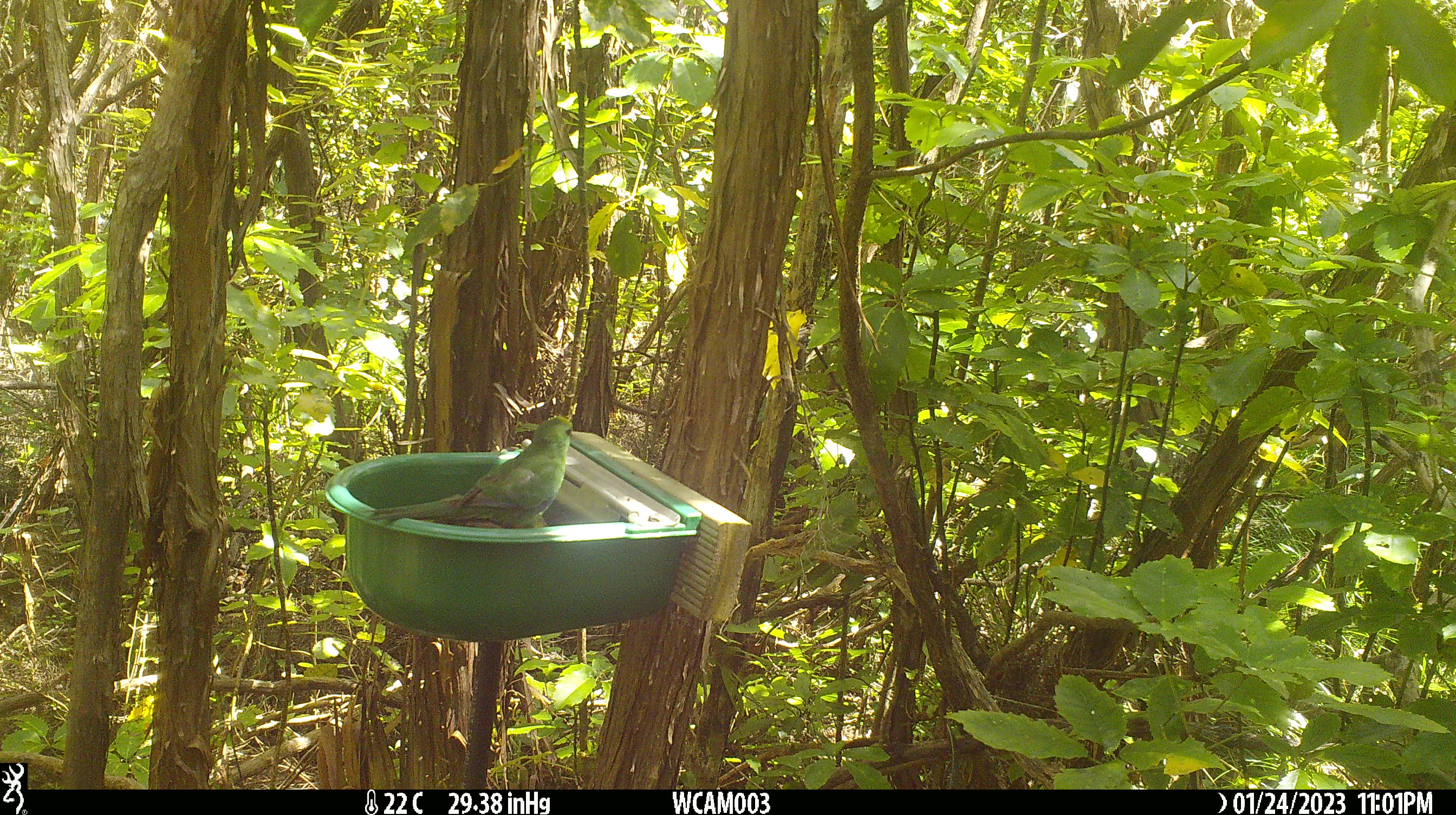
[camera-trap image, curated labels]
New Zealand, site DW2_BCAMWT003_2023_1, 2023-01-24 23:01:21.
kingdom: Animalia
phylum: Chordata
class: Aves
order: Psittaciformes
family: Psittaculidae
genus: Cyanoramphus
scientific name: Cyanoramphus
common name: parakeet